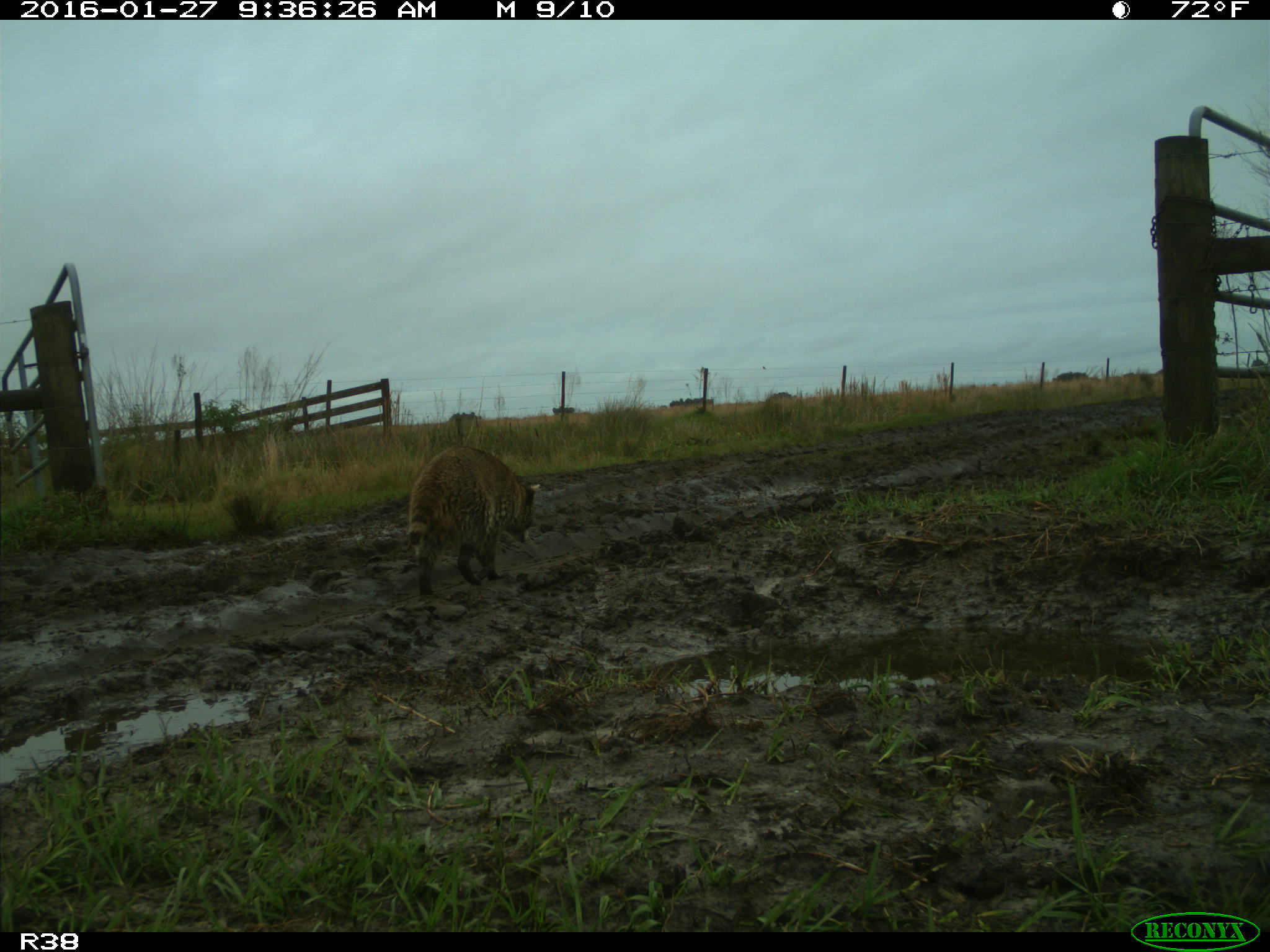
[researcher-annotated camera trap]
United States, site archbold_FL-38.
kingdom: Animalia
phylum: Chordata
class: Mammalia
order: Carnivora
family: Procyonidae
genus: Procyon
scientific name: Procyon lotor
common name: common raccoon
Procyon lotor (common raccoon).